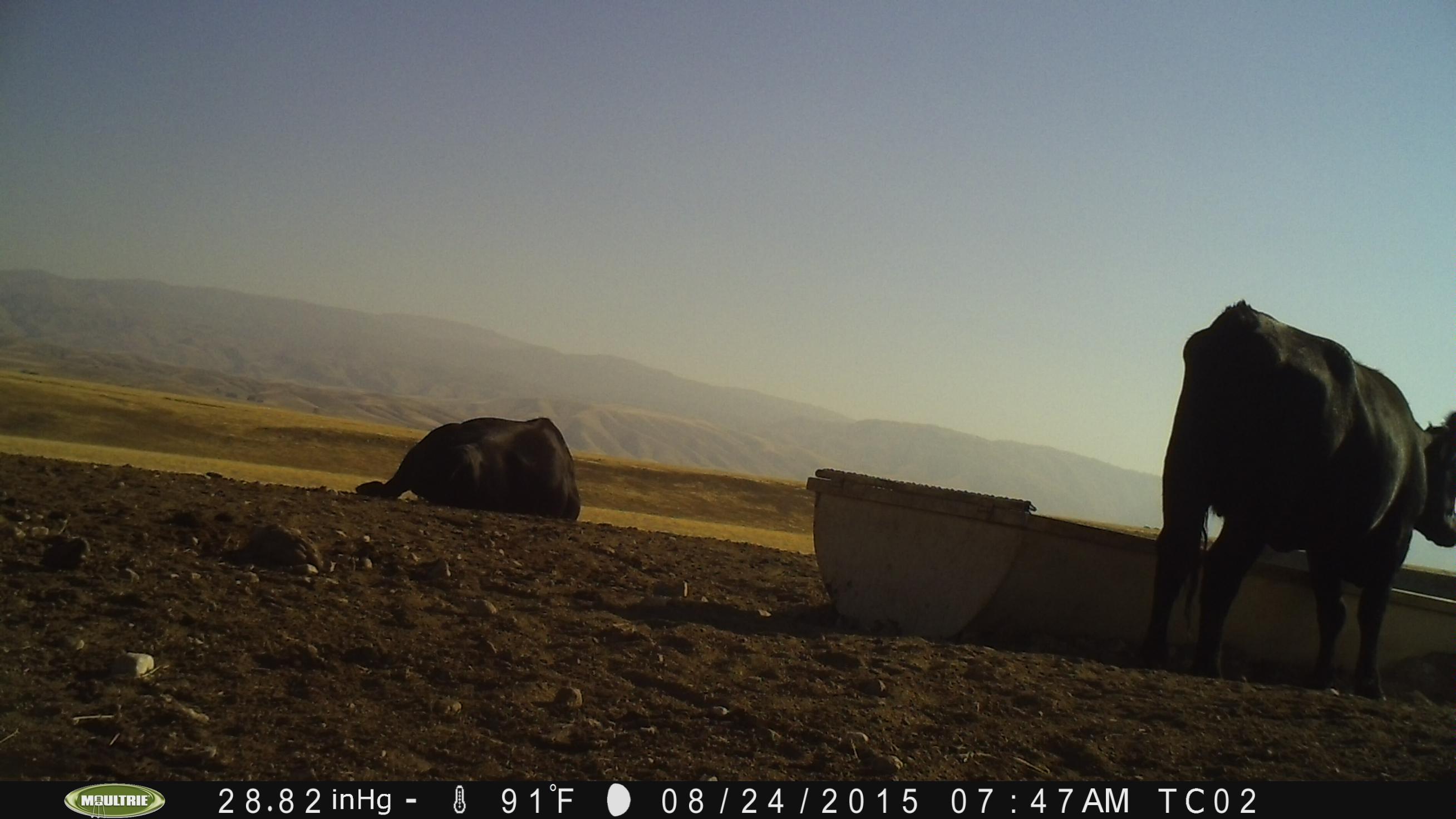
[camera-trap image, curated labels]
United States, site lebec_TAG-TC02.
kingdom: Animalia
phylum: Chordata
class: Mammalia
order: Artiodactyla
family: Bovidae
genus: Bos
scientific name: Bos taurus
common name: domestic cow